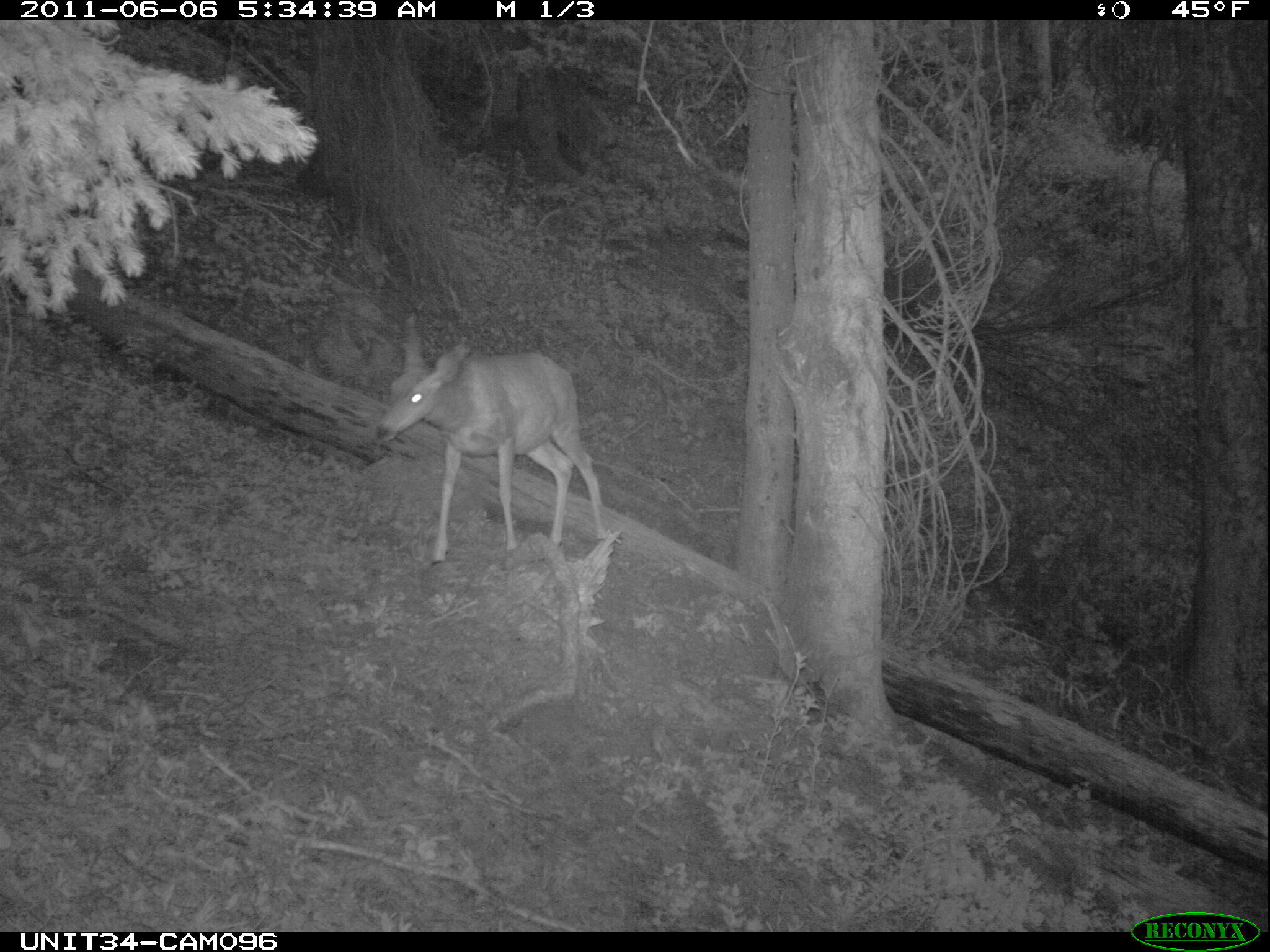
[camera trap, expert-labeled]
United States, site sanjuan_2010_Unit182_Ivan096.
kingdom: Animalia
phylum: Chordata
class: Mammalia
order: Artiodactyla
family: Cervidae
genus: Odocoileus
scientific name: Odocoileus hemionus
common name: mule deer